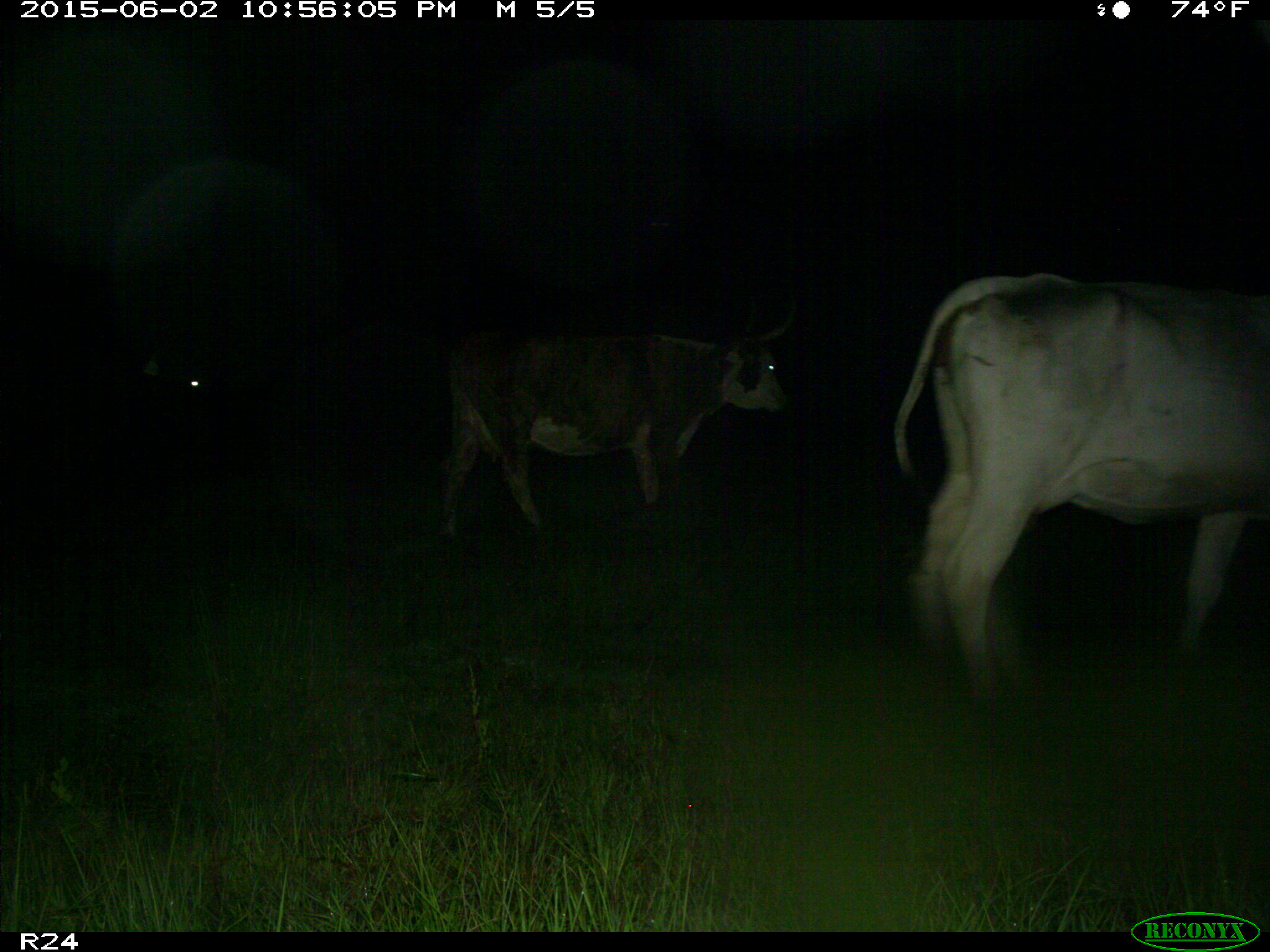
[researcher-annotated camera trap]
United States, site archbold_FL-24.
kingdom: Animalia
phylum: Chordata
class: Mammalia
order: Artiodactyla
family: Bovidae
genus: Bos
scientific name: Bos taurus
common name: domestic cow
Bos taurus (domestic cow).